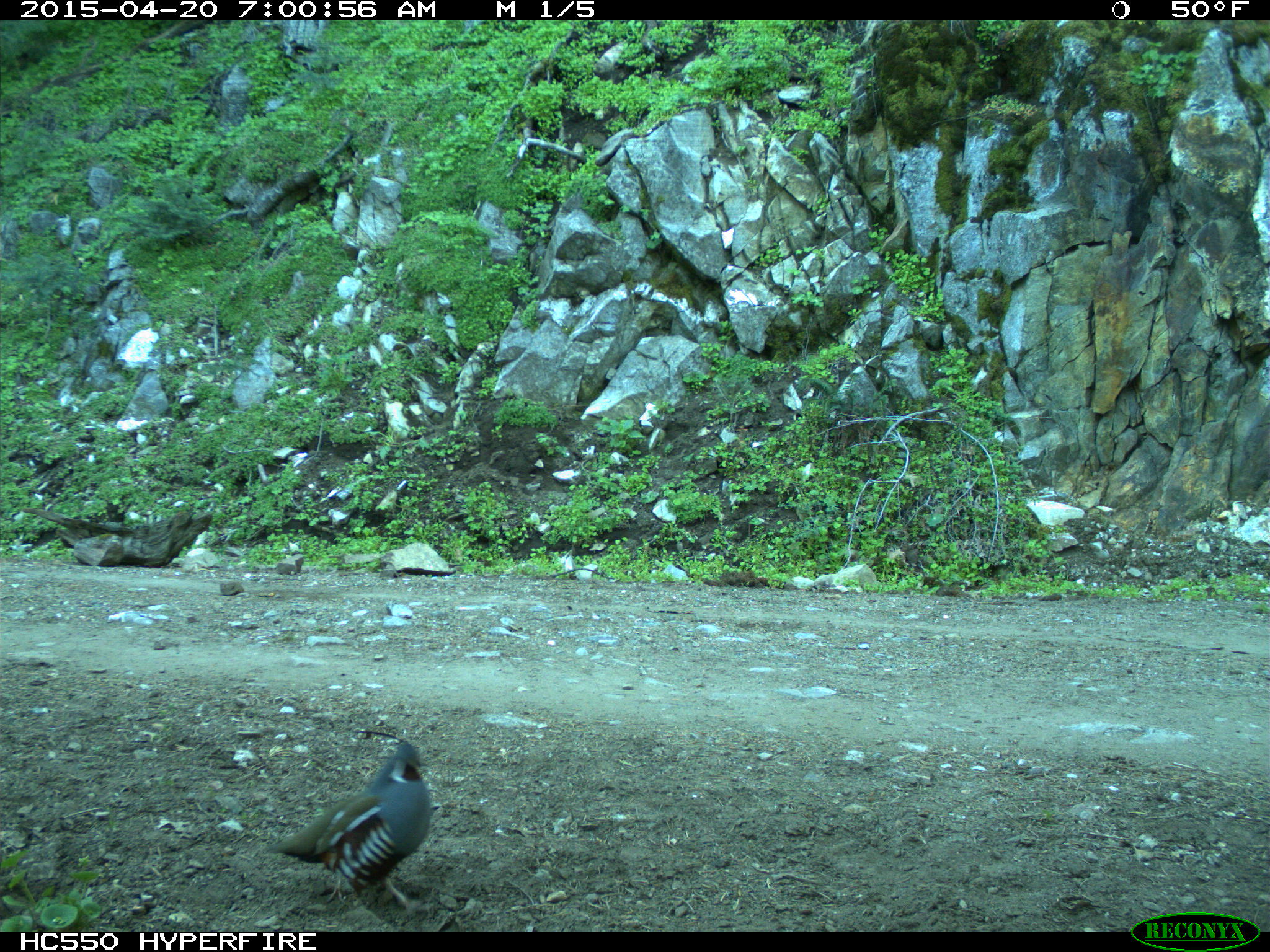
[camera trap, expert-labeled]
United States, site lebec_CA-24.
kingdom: Animalia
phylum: Chordata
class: Aves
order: Galliformes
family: Odontophoridae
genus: Callipepla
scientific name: Callipepla californica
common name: california quail